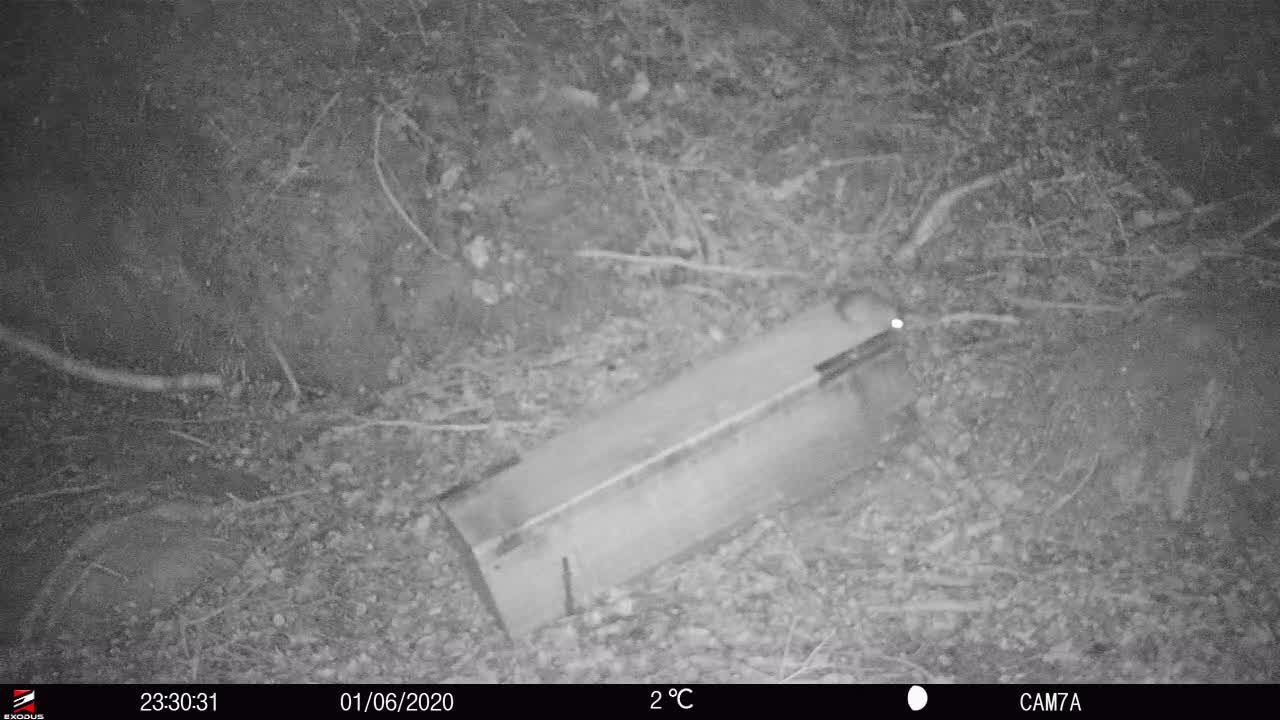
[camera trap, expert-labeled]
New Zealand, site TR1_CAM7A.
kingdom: Animalia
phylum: Chordata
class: Mammalia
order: Rodentia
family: Muridae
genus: Rattus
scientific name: Rattus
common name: rat